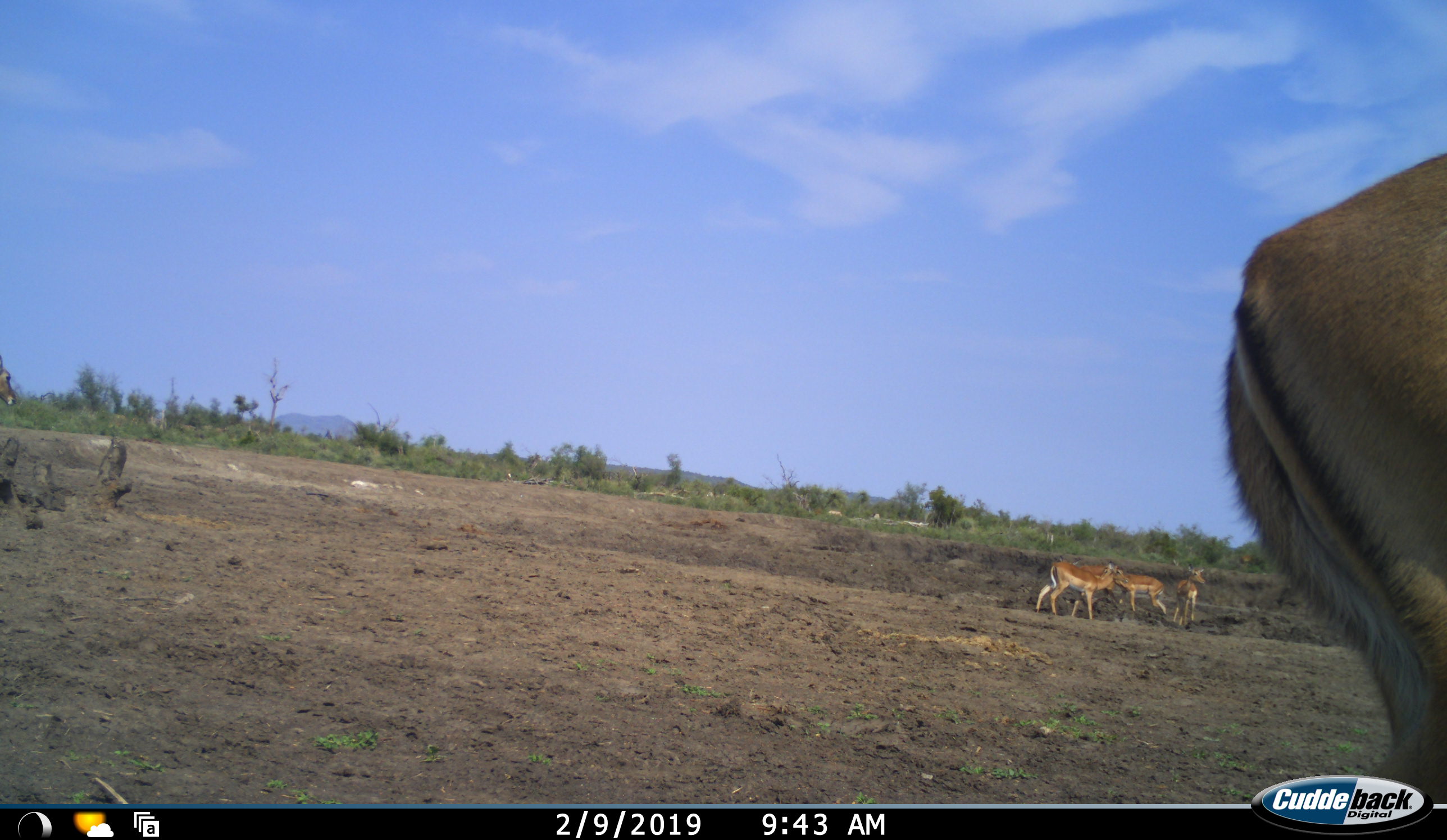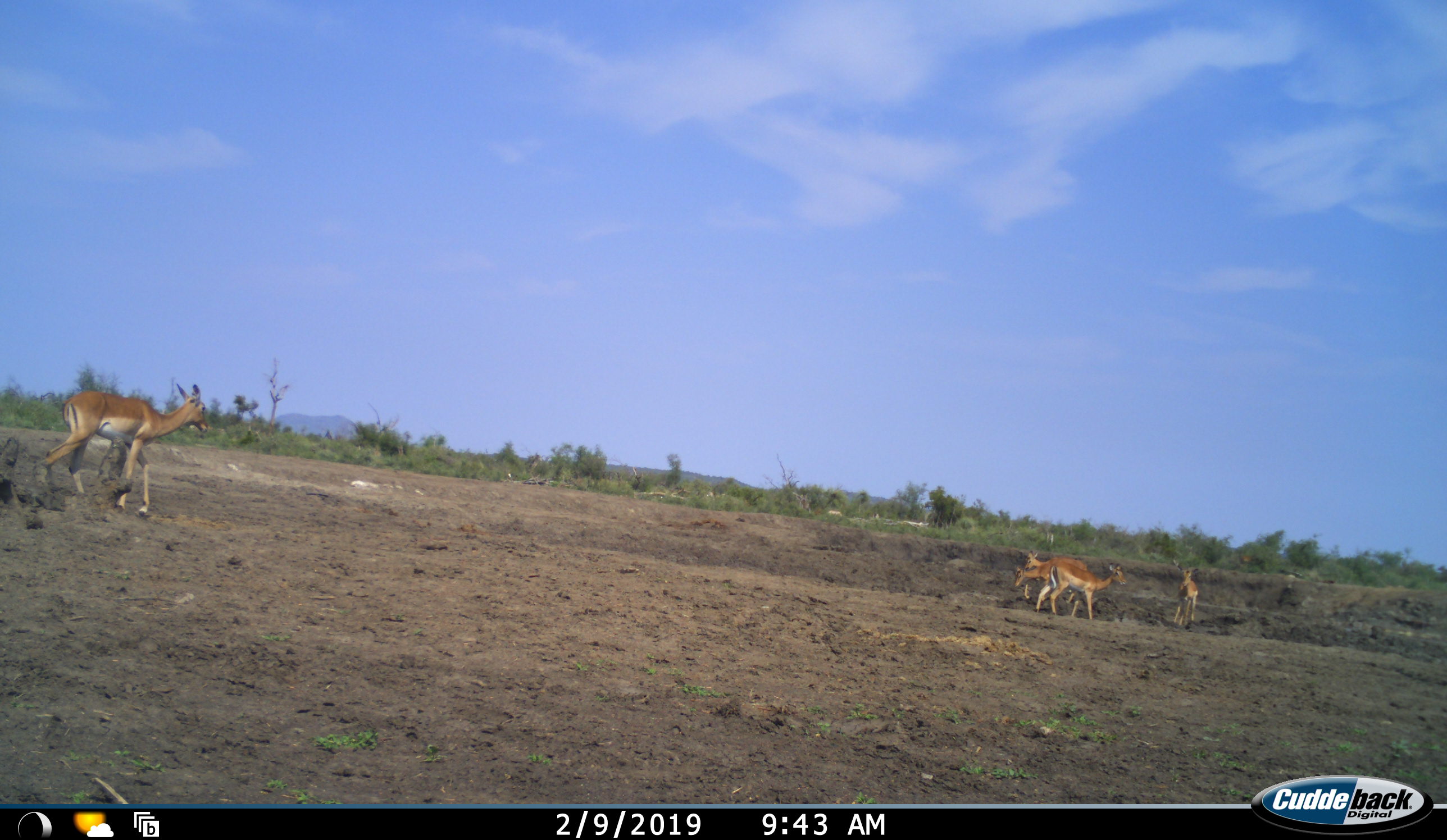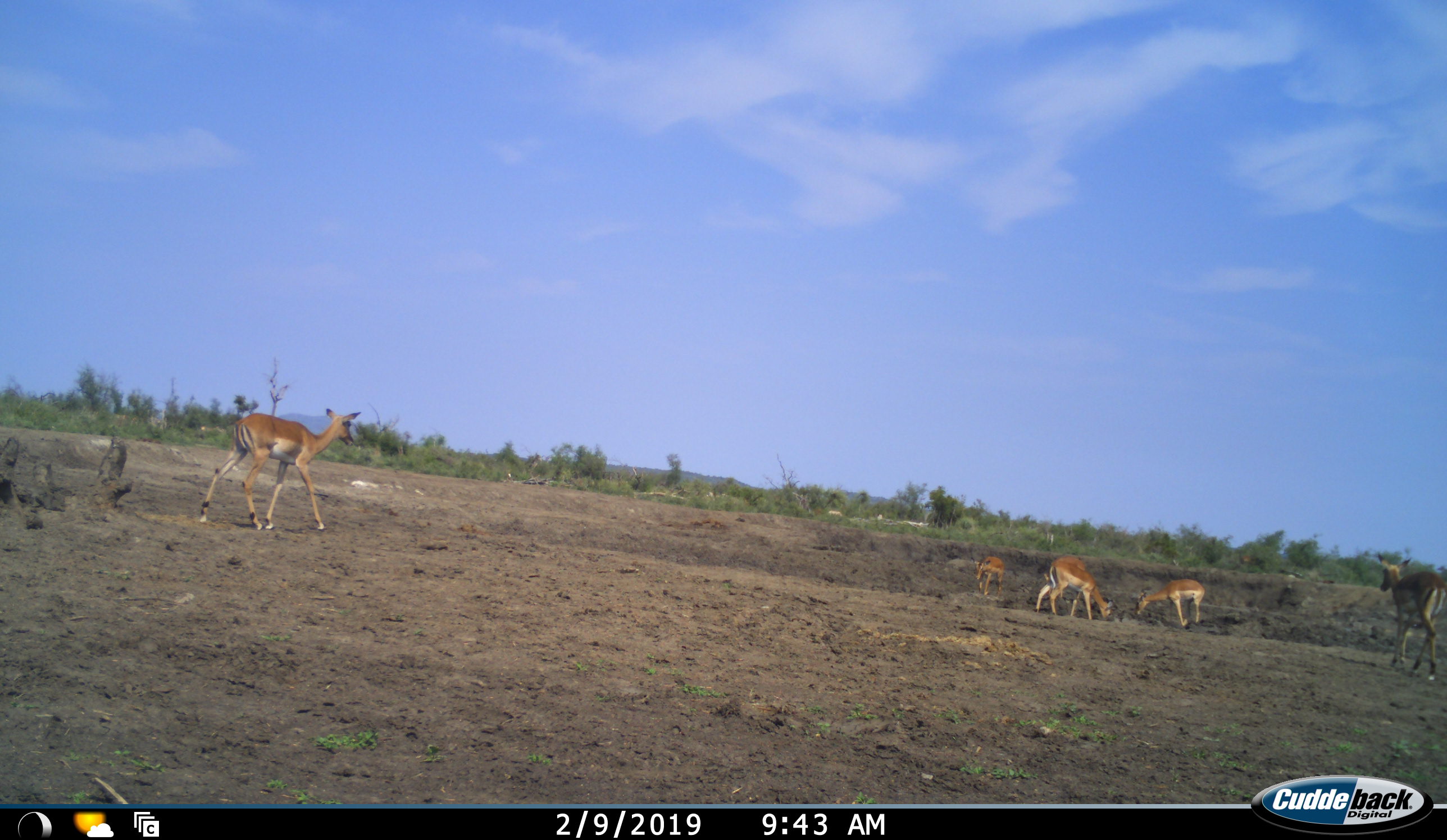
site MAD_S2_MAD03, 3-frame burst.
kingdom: Animalia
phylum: Chordata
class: Mammalia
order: Artiodactyla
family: Bovidae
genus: Aepyceros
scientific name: Aepyceros melampus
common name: impala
Impala (Aepyceros melampus), count 6. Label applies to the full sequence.